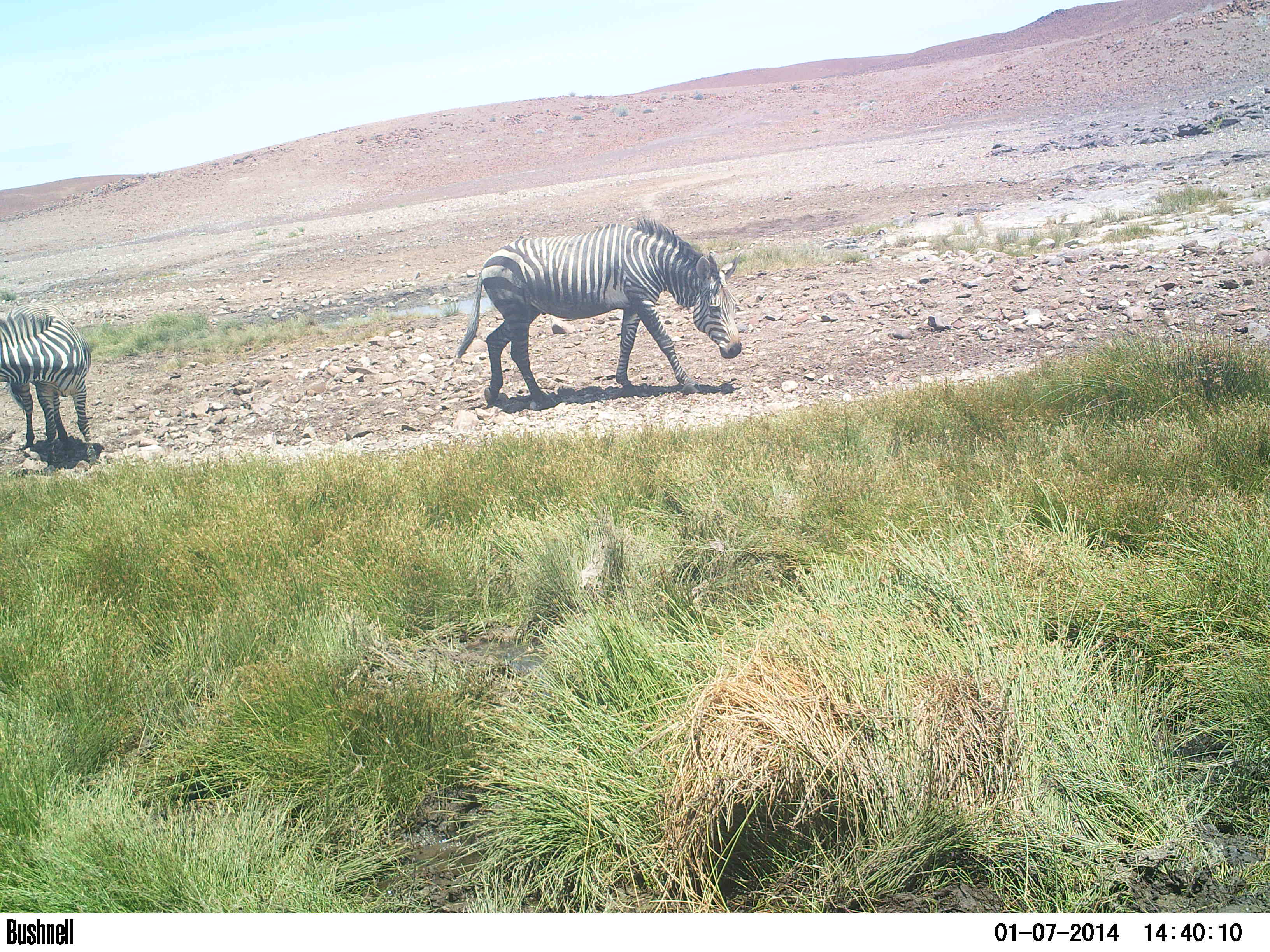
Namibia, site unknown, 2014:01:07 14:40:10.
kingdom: Animalia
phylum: Chordata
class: Mammalia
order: Perissodactyla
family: Equidae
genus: Equus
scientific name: Equus zebra hartmannae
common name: hartmann's mountain zebra